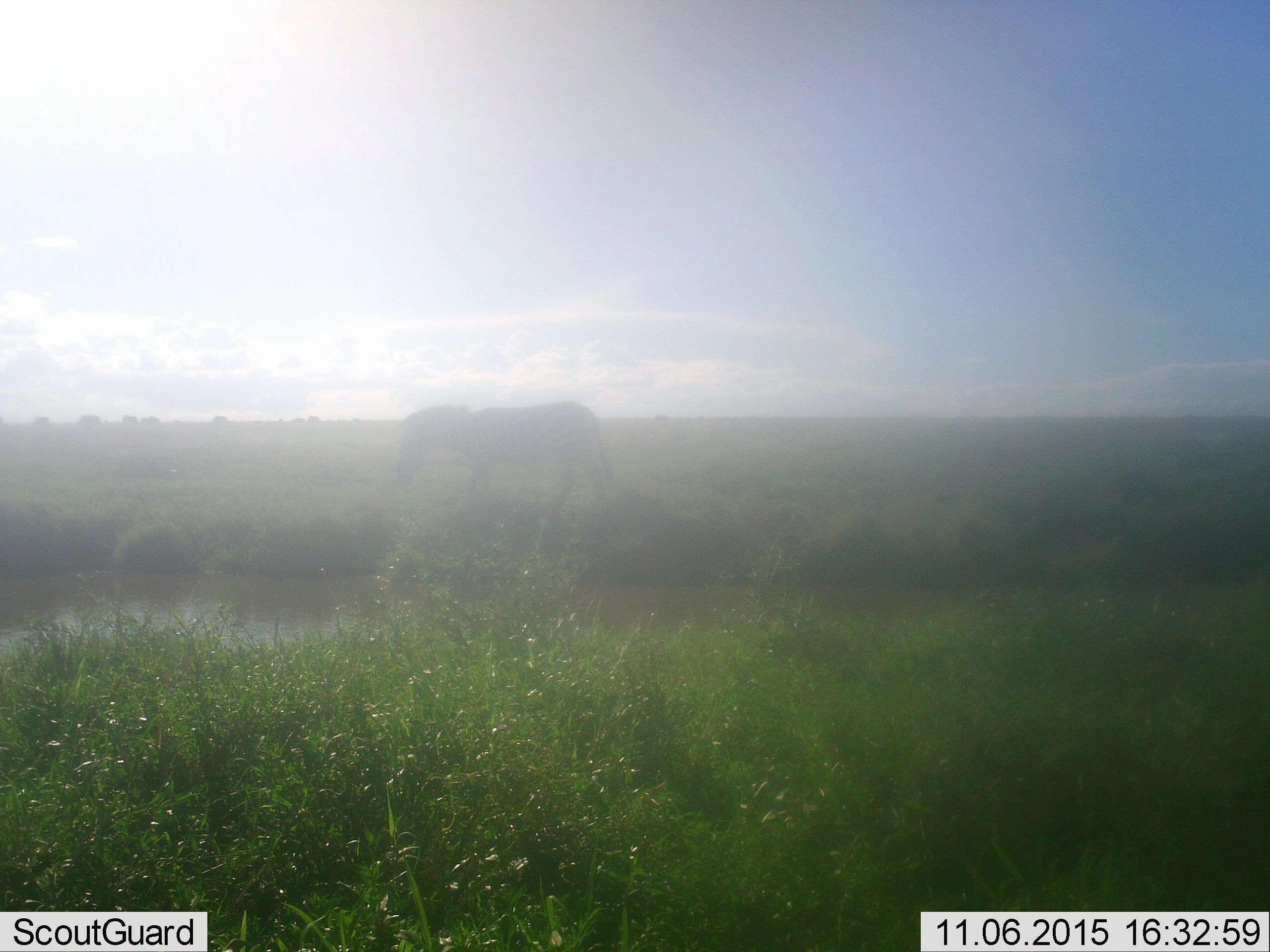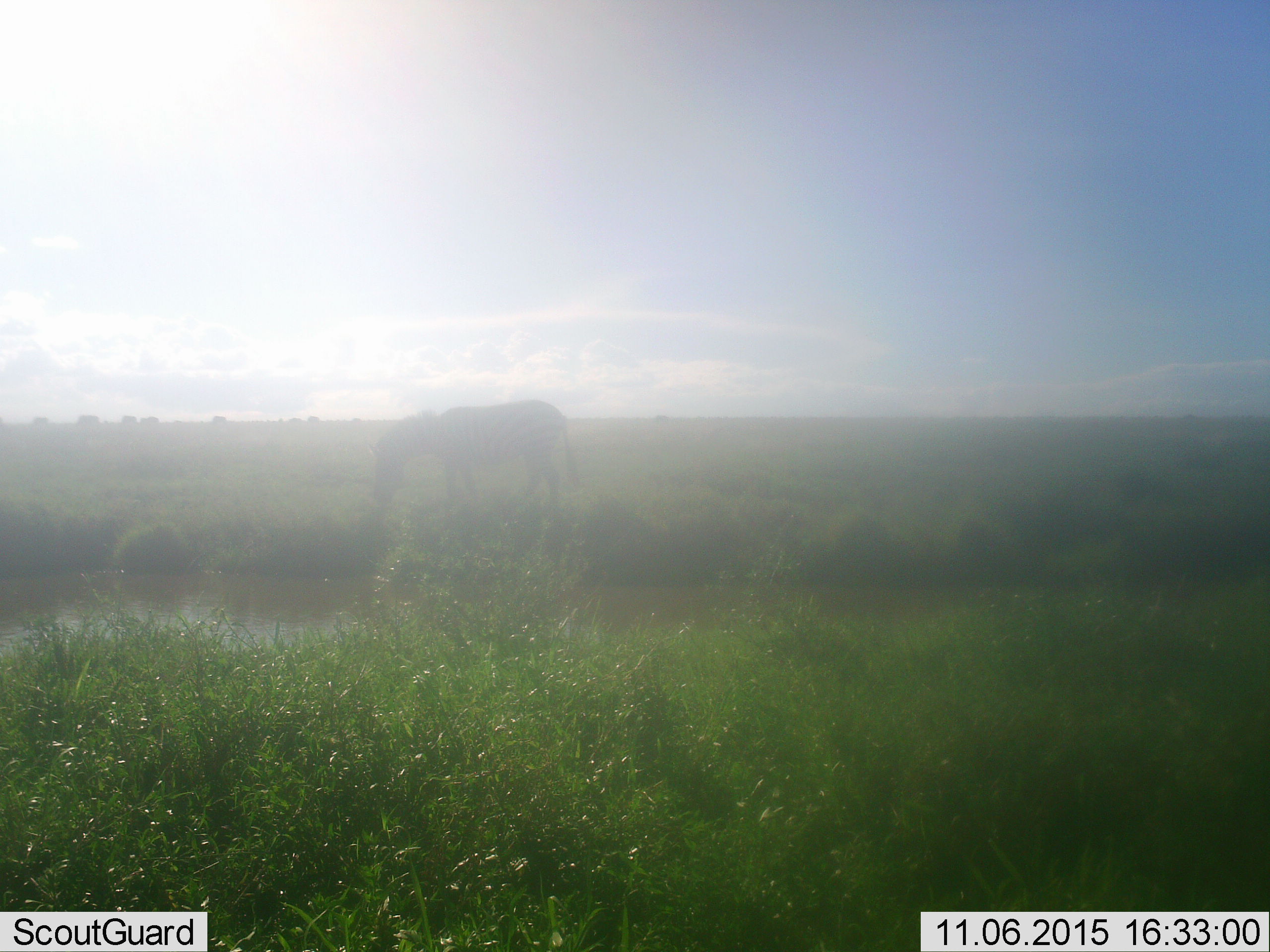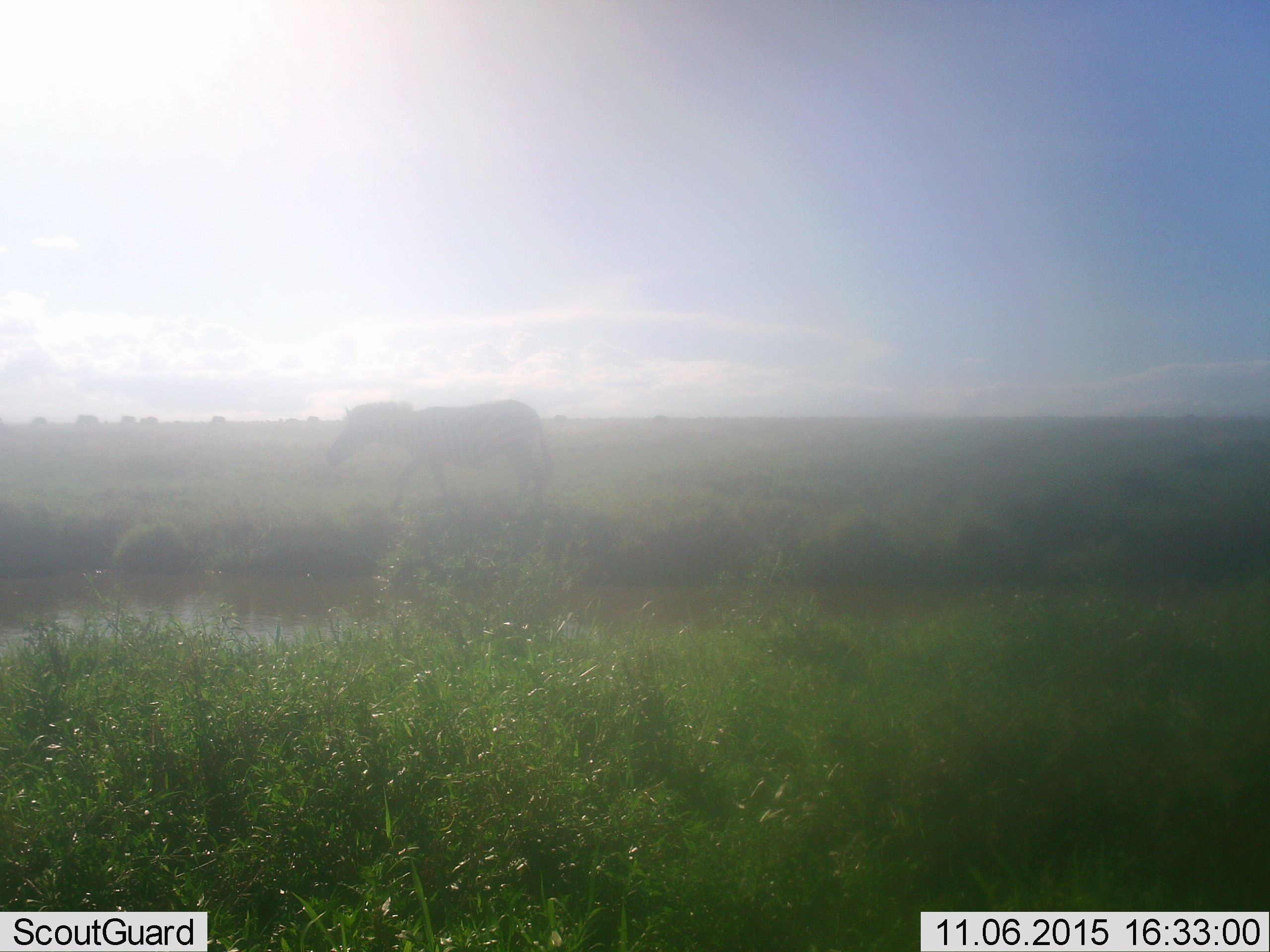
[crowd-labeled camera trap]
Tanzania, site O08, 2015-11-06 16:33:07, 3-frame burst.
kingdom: Animalia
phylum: Chordata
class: Mammalia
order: Perissodactyla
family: Equidae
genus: Equus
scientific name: Equus quagga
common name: plains zebra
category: zebra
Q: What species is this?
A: Zebra (plains zebra) (Equus quagga).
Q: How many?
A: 1.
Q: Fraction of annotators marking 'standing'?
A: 0%.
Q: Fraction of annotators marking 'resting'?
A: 0%.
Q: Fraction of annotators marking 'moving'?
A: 80%.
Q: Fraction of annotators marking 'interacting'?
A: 0%.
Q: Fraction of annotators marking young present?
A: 0%.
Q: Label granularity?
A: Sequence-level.